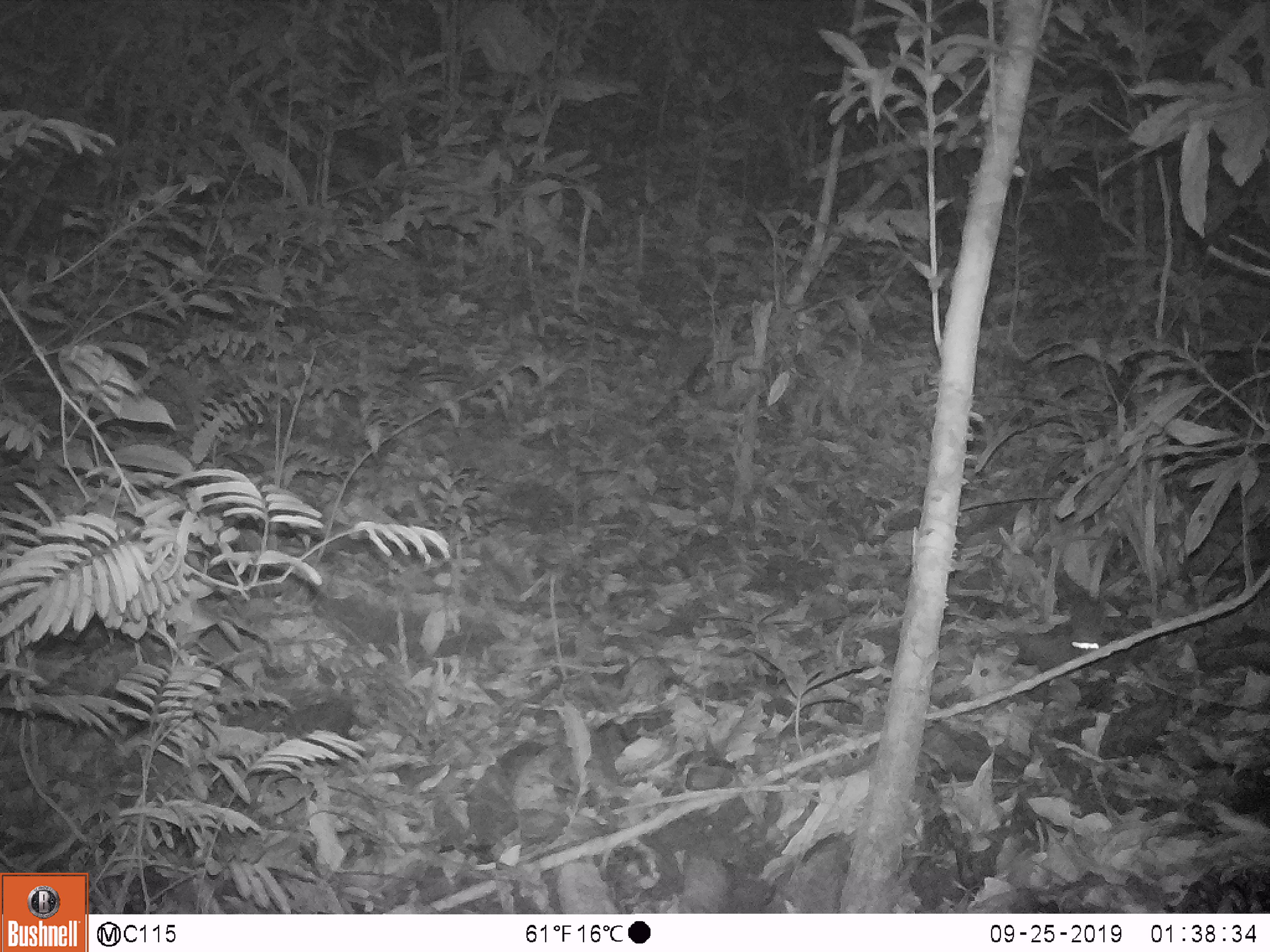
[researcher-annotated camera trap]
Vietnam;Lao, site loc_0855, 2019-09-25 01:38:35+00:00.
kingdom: Animalia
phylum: Chordata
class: Mammalia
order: Rodentia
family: Muridae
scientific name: Muridae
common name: old-world mice and rats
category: unidentified murid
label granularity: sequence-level